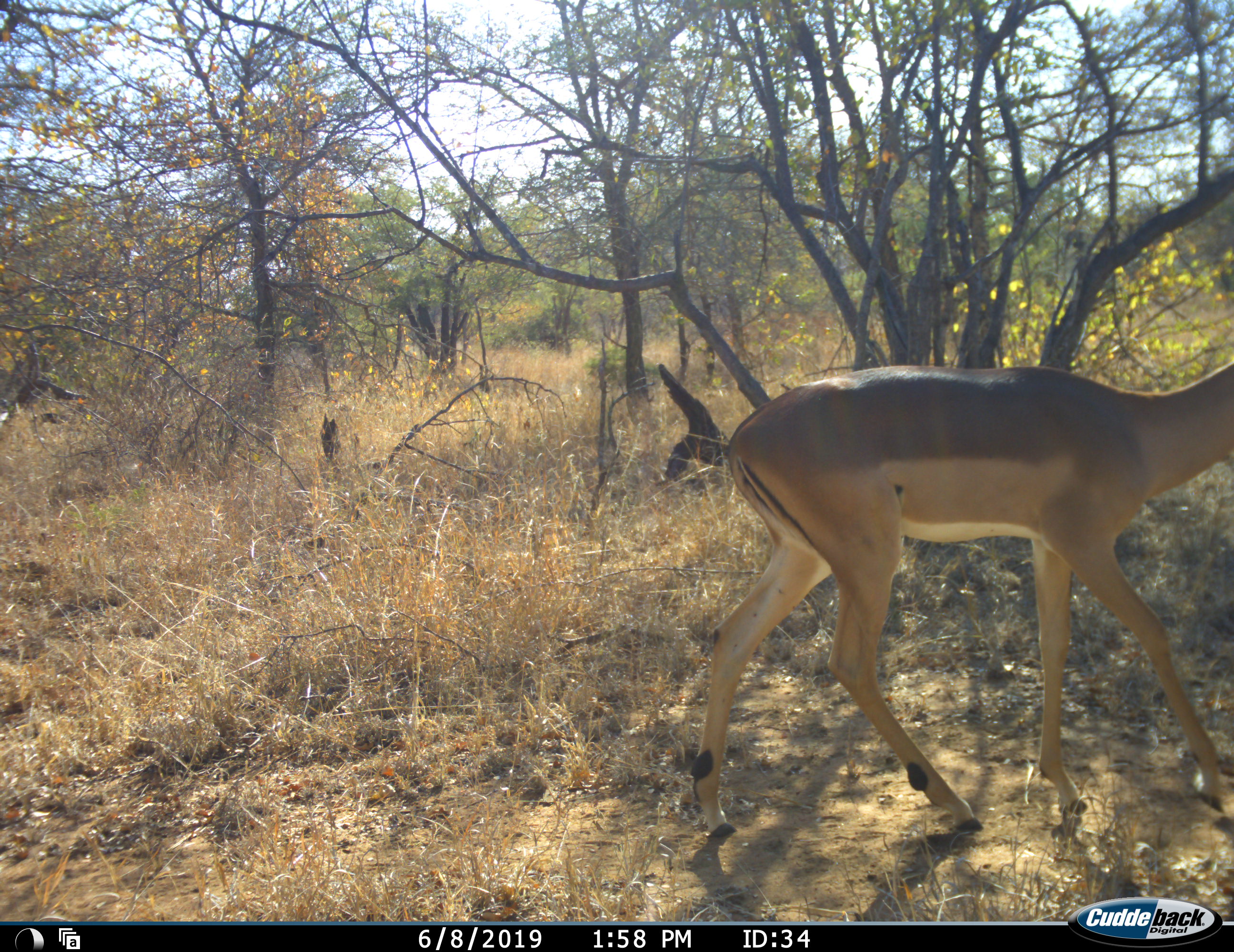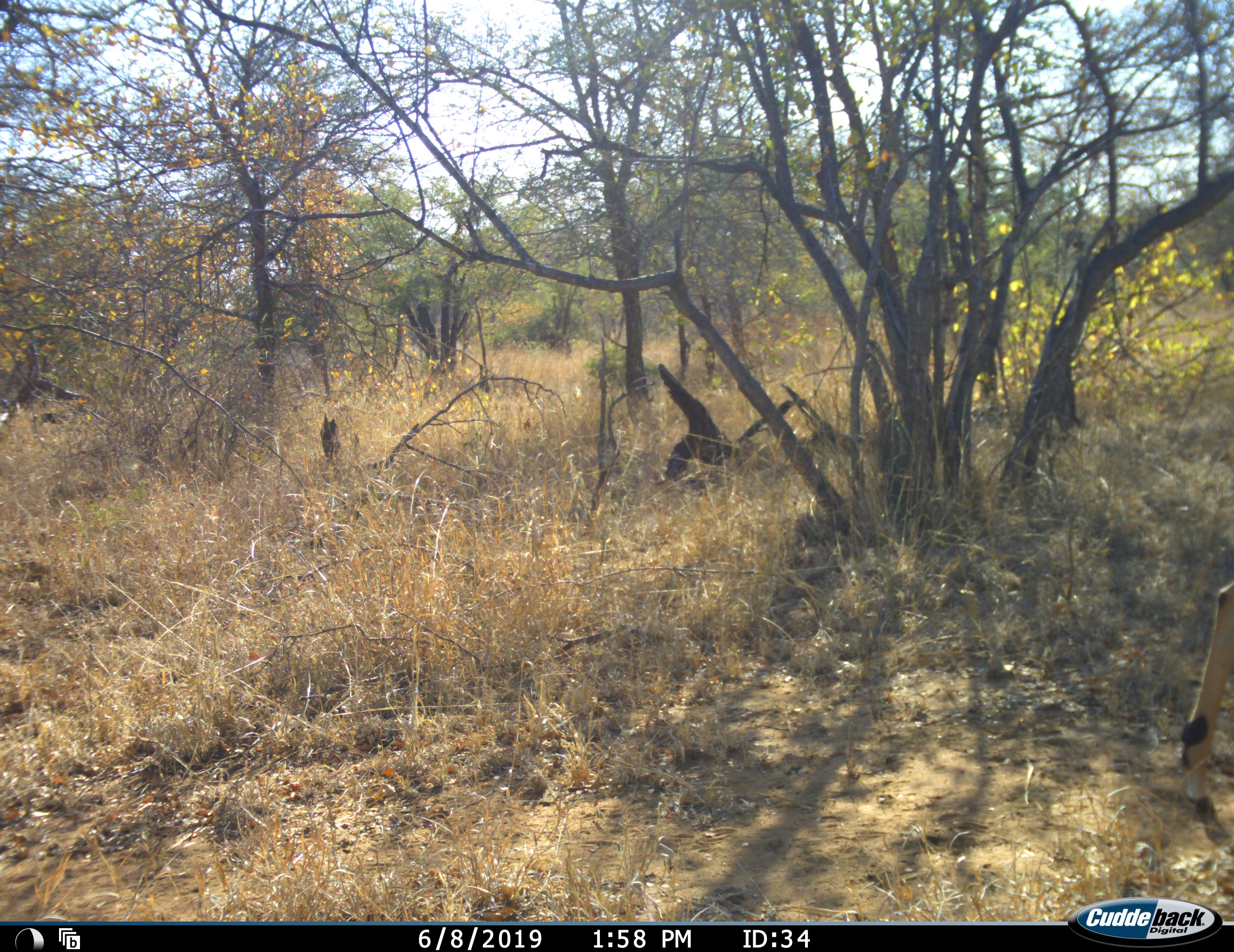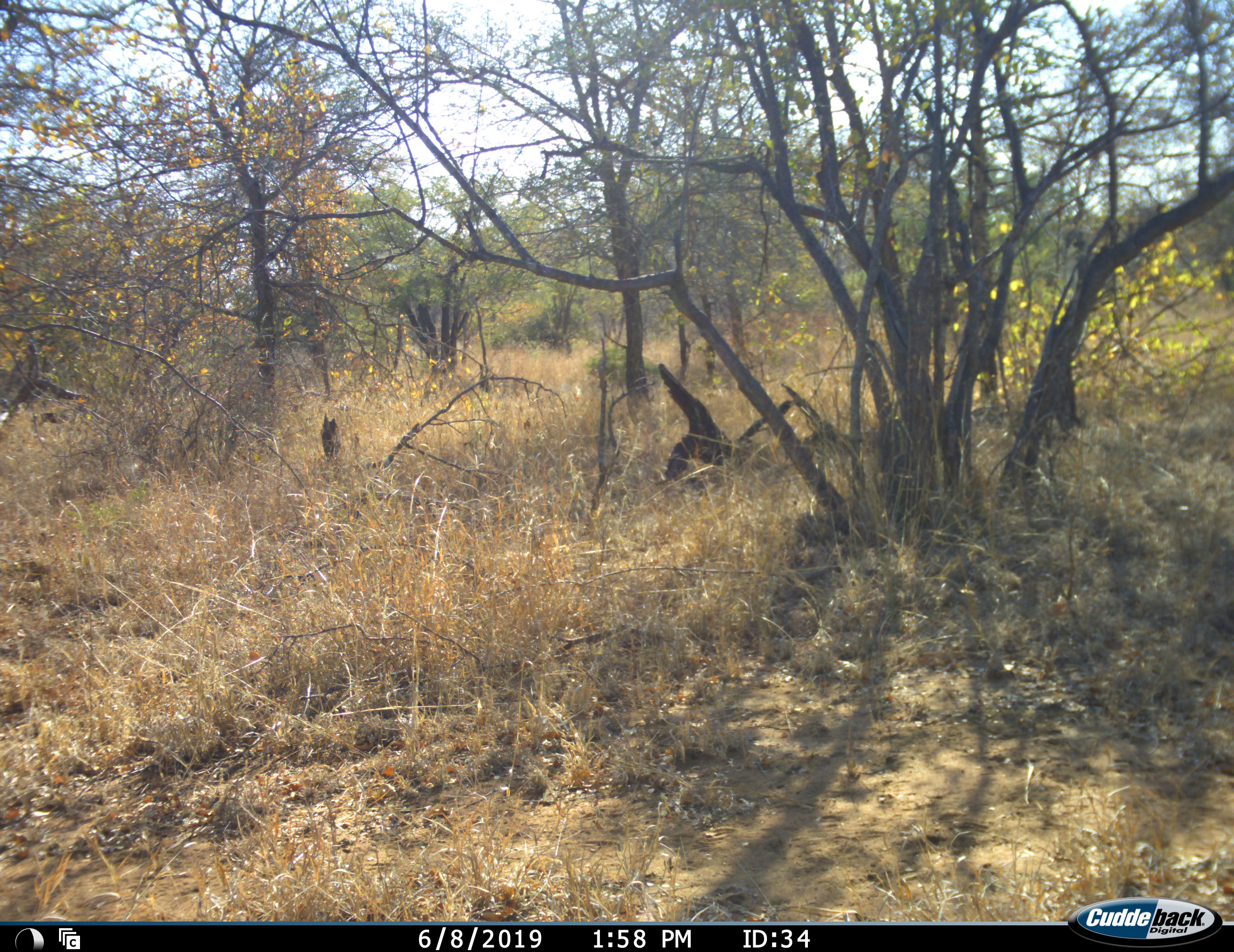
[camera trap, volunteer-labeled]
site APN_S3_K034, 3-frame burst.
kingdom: Animalia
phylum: Chordata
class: Mammalia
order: Artiodactyla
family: Bovidae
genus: Aepyceros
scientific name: Aepyceros melampus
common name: impala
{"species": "impala (Aepyceros melampus)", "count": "1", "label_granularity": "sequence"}